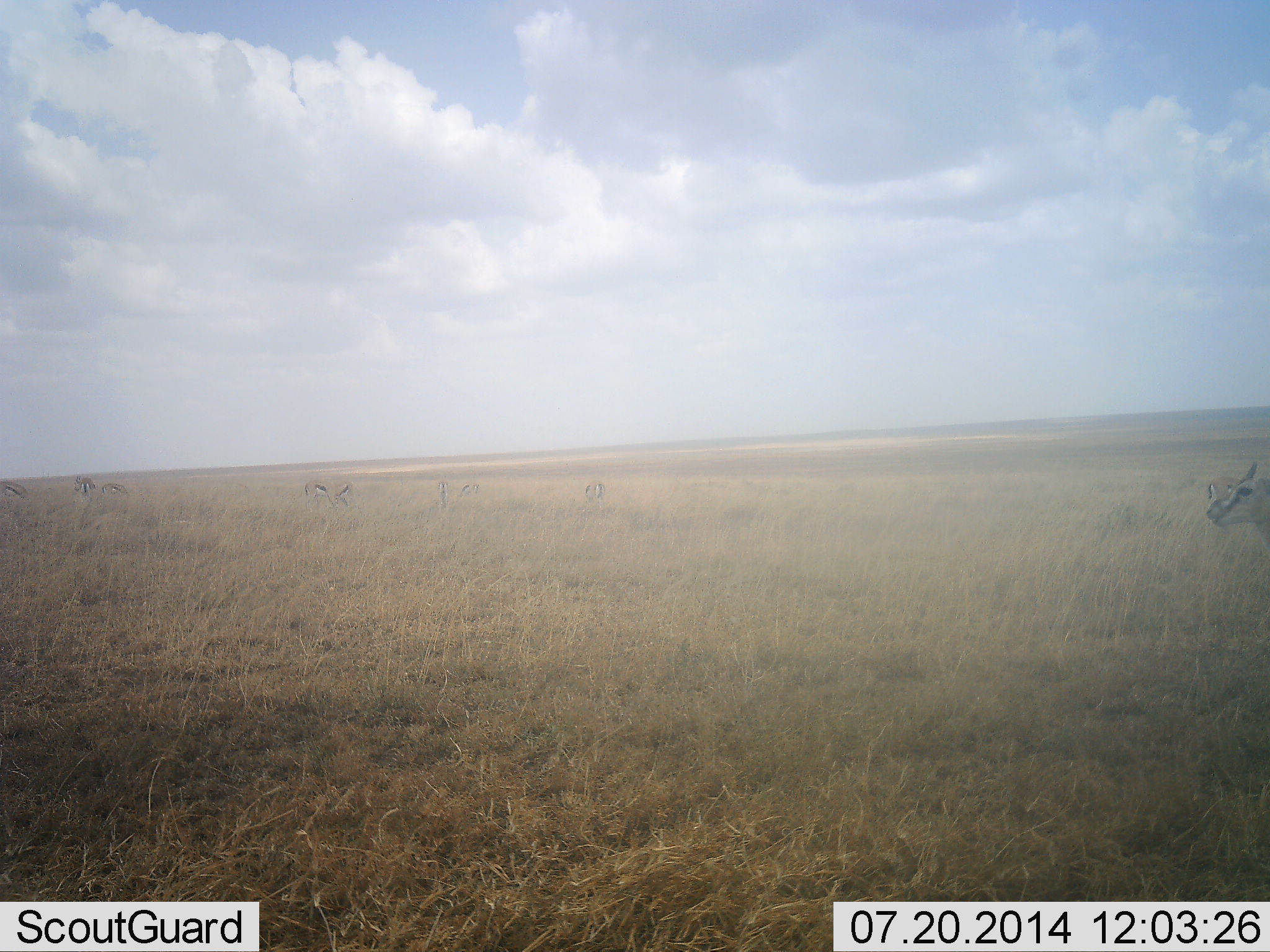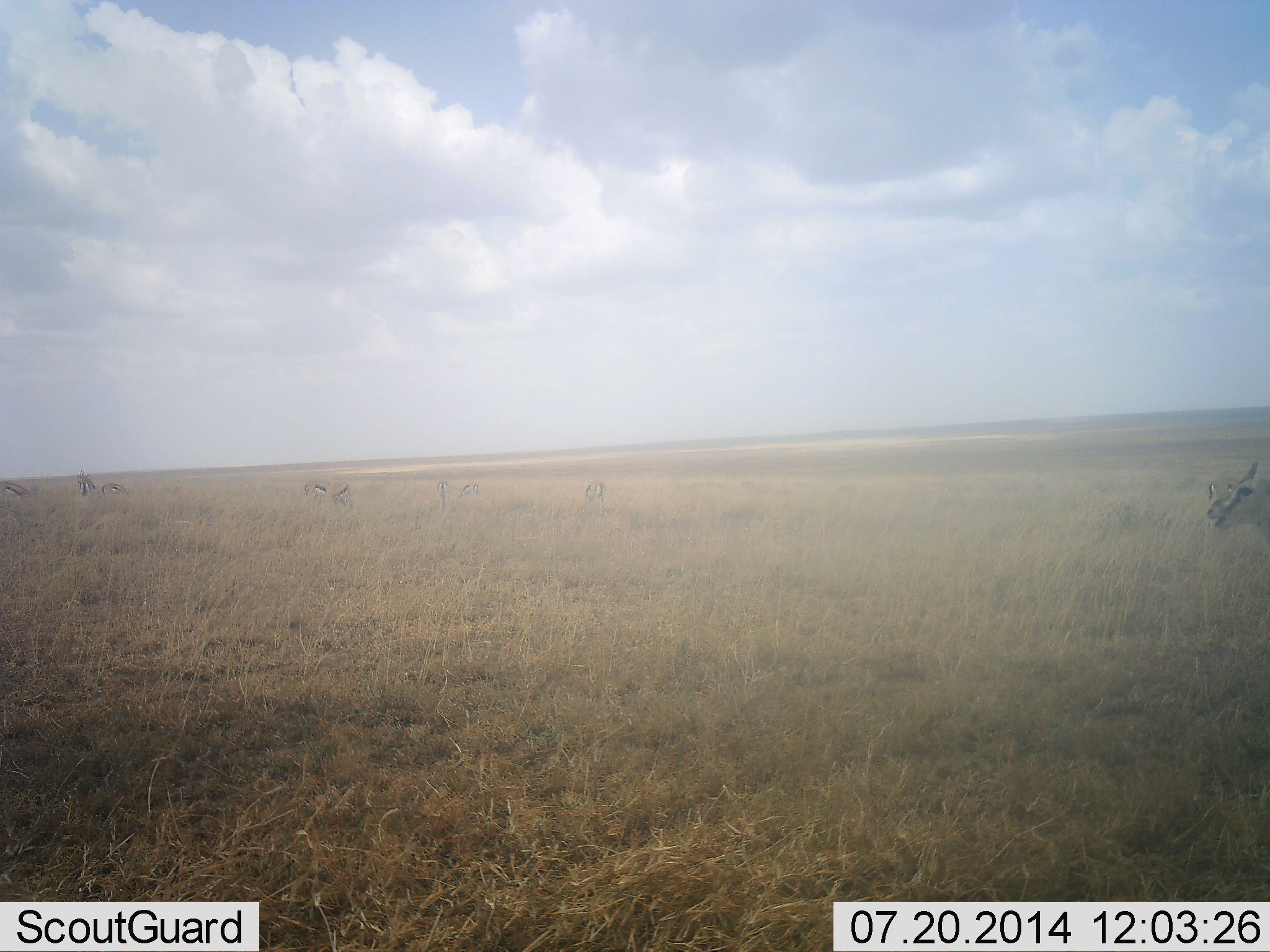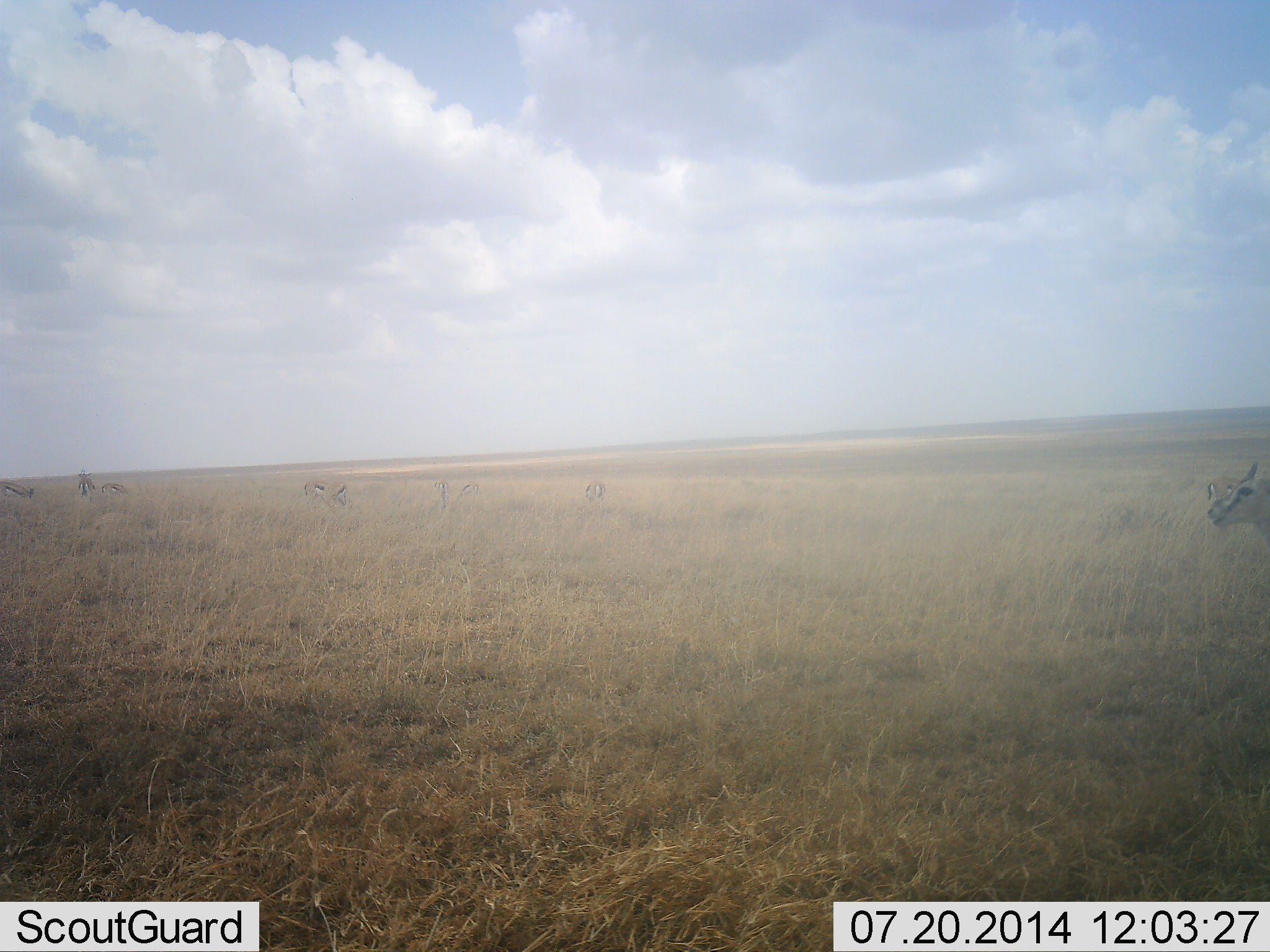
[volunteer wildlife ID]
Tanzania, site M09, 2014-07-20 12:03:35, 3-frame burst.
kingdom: Animalia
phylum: Chordata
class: Mammalia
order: Artiodactyla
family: Bovidae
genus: Eudorcas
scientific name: Eudorcas thomsonii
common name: thomson's gazelle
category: gazellethomsons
Gazellethomsons (thomson's gazelle) (Eudorcas thomsonii), count 9. Behavior (volunteer vote fractions): standing 80%, resting 0%, moving 10%, interacting 0%. Young present (vote fraction): 10%. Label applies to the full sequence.